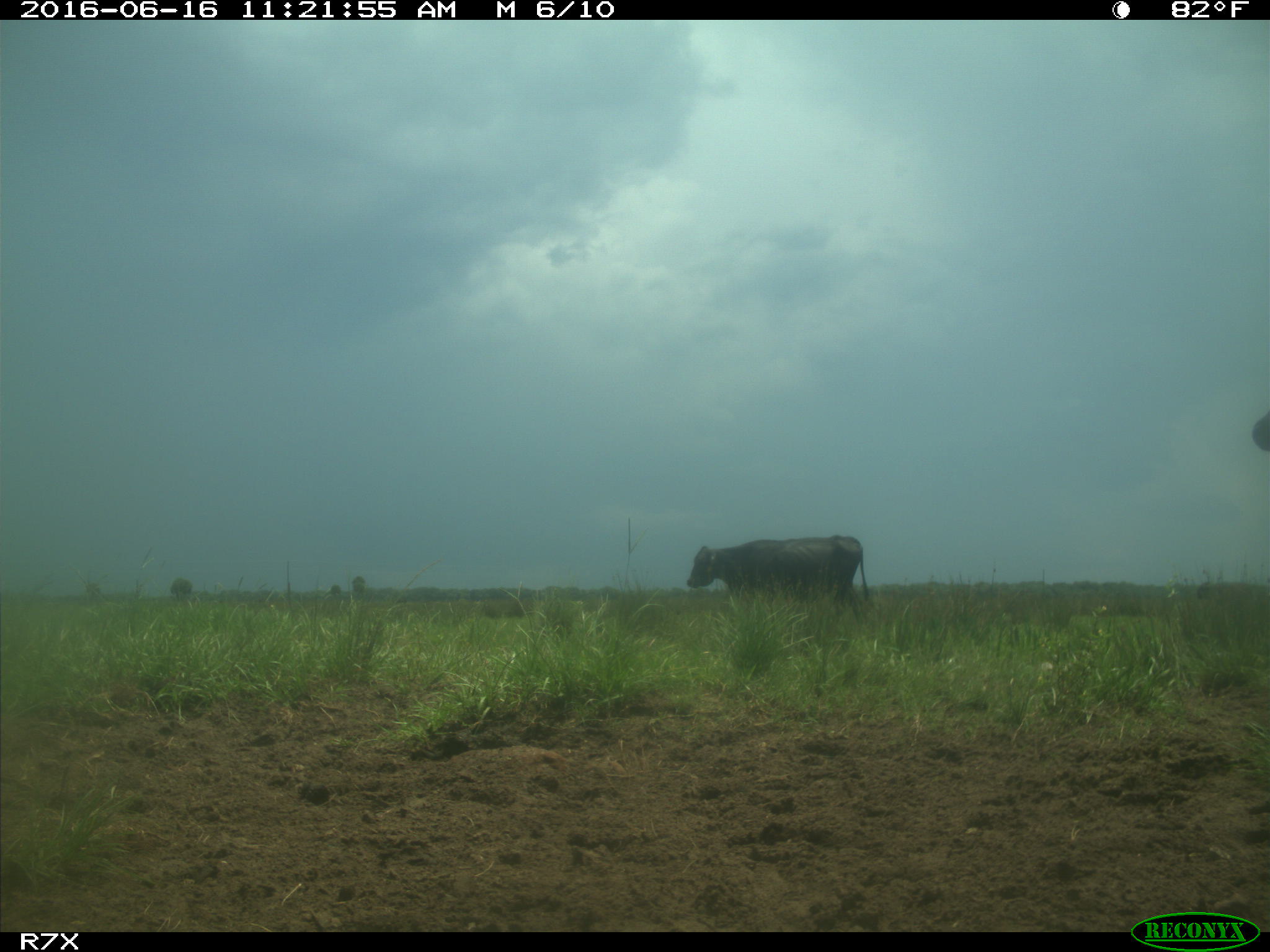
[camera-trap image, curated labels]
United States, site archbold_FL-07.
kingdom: Animalia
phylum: Chordata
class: Mammalia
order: Artiodactyla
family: Bovidae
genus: Bos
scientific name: Bos taurus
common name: domestic cow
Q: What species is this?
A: Bos taurus (domestic cow).